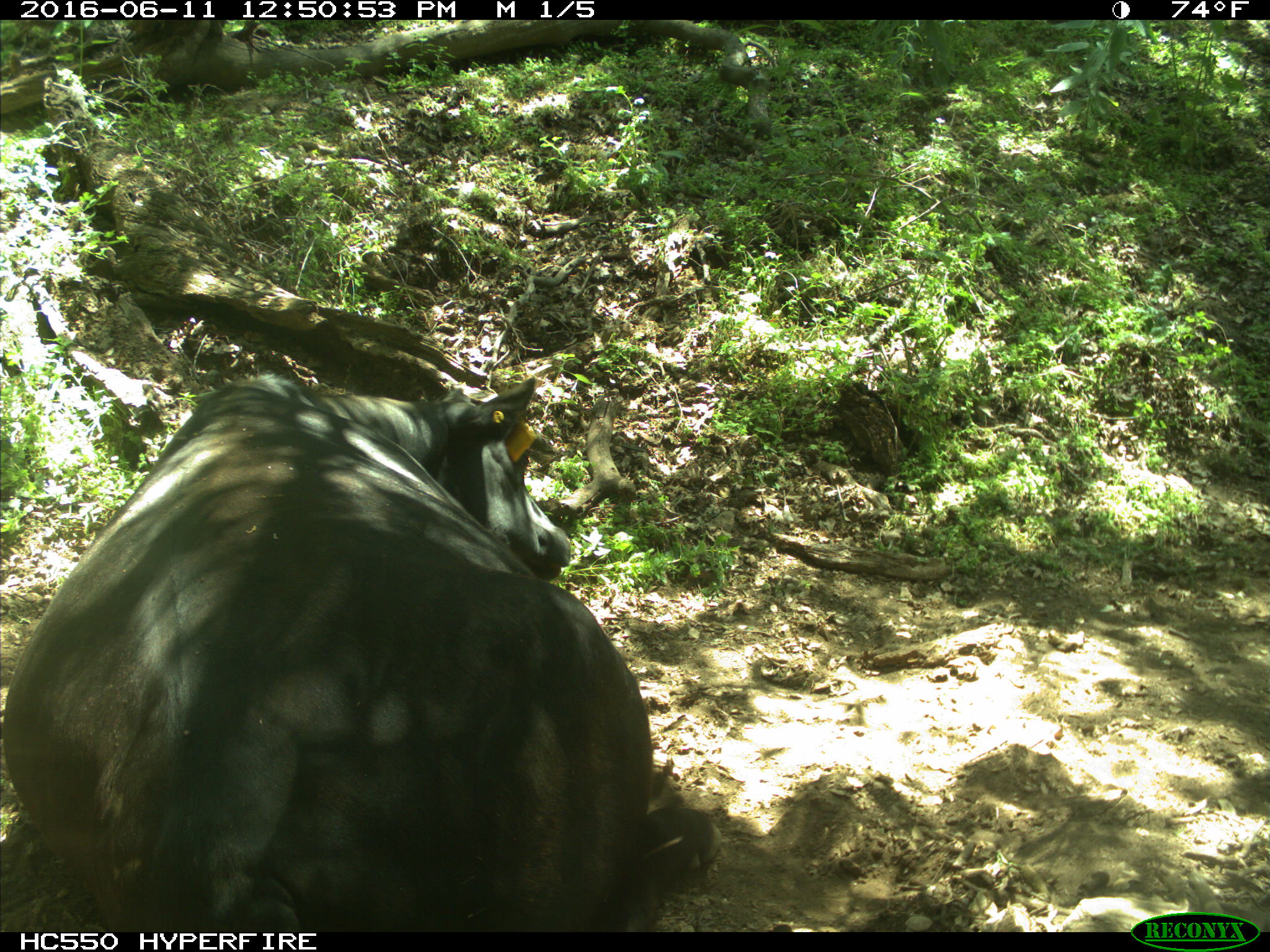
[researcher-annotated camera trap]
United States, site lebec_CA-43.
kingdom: Animalia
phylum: Chordata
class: Mammalia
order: Artiodactyla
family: Bovidae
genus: Bos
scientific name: Bos taurus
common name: domestic cow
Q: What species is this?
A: Bos taurus (domestic cow).